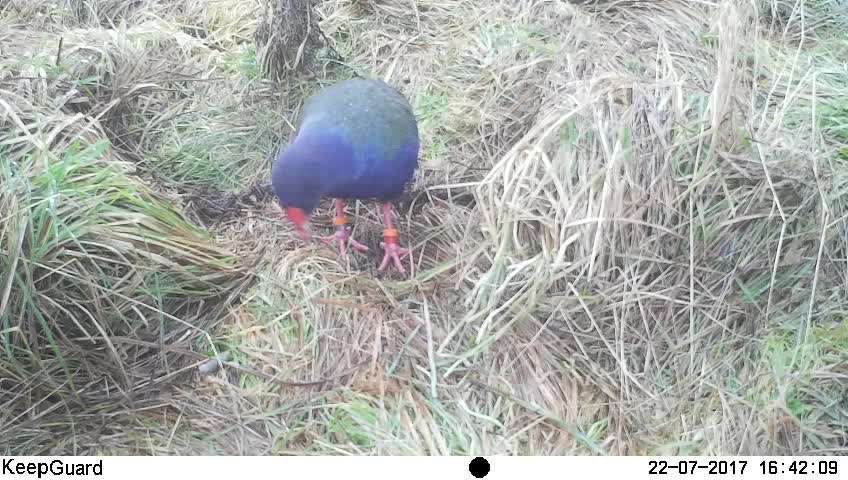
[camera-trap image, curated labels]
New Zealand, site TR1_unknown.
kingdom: Animalia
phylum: Chordata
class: Aves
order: Gruiformes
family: Rallidae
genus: Porphyrio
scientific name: Porphyrio mantelli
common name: takahe